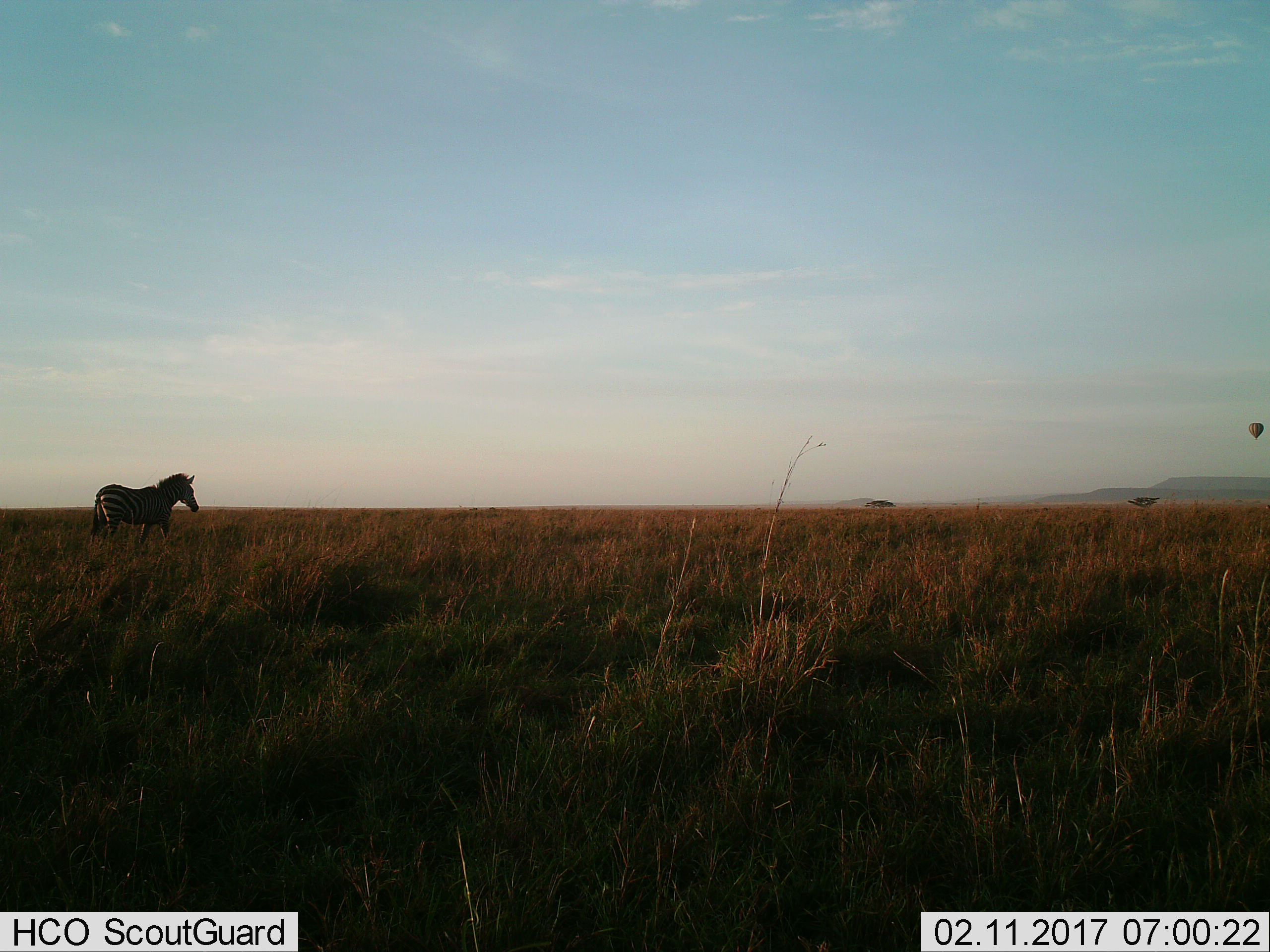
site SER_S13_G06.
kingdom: Animalia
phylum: Chordata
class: Mammalia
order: Perissodactyla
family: Equidae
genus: Equus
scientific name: Equus quagga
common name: plains zebra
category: zebraplains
Zebraplains (plains zebra) (Equus quagga), count 1. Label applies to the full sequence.